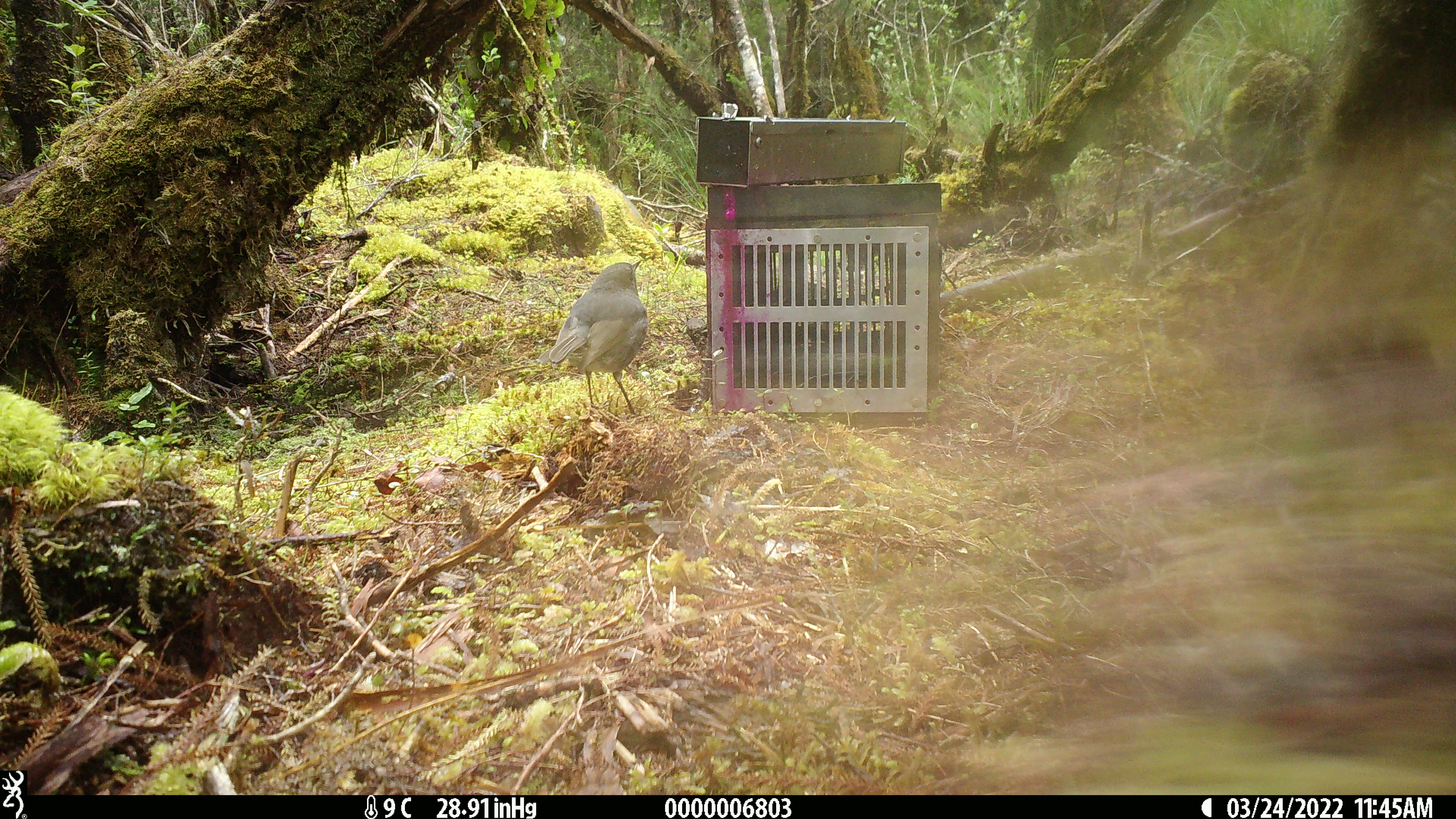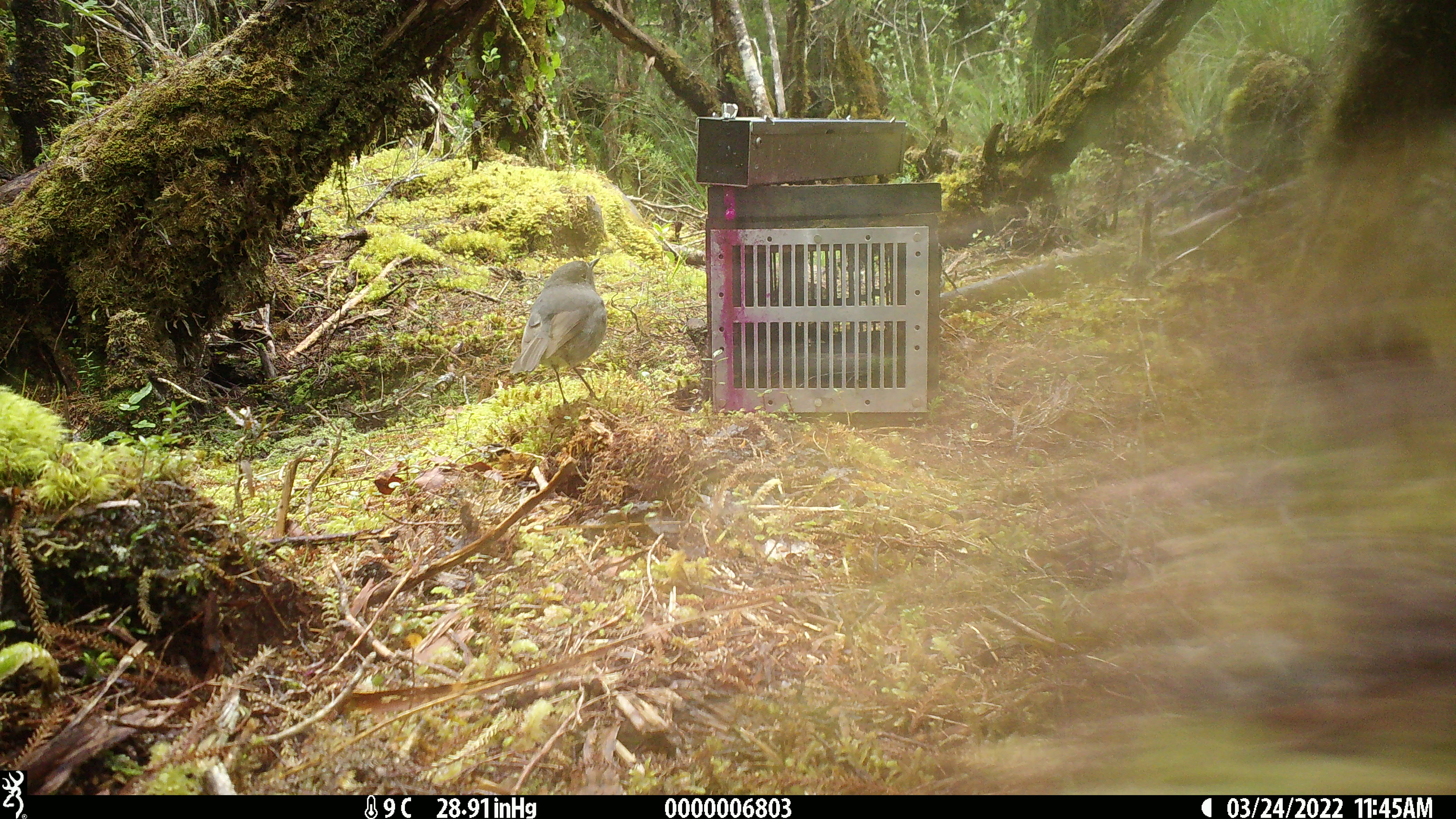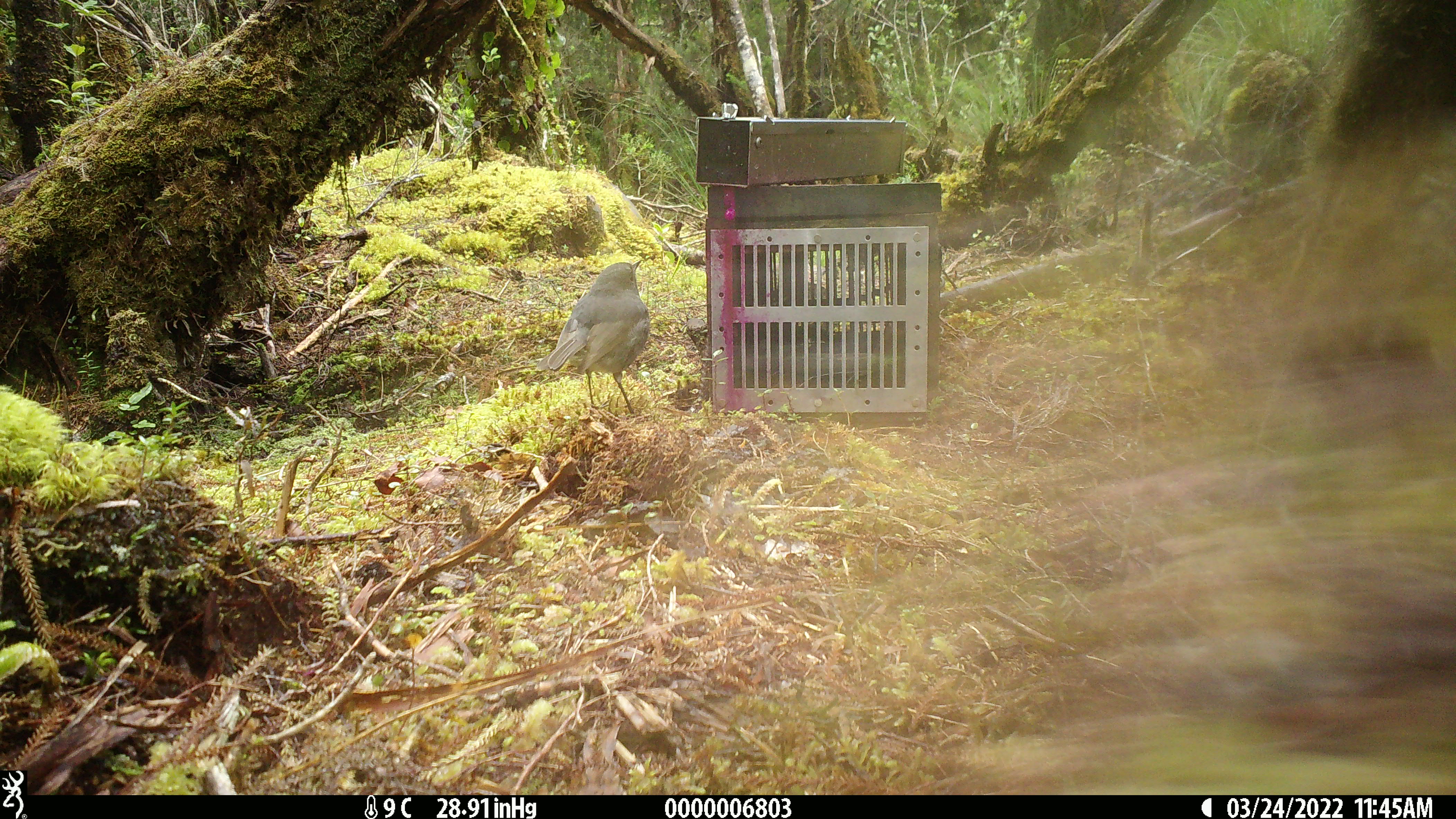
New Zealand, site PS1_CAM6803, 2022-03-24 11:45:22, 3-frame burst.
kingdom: Animalia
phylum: Chordata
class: Aves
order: Passeriformes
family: Petroicidae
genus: Petroica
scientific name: Petroica australis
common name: new zealand robin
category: robin